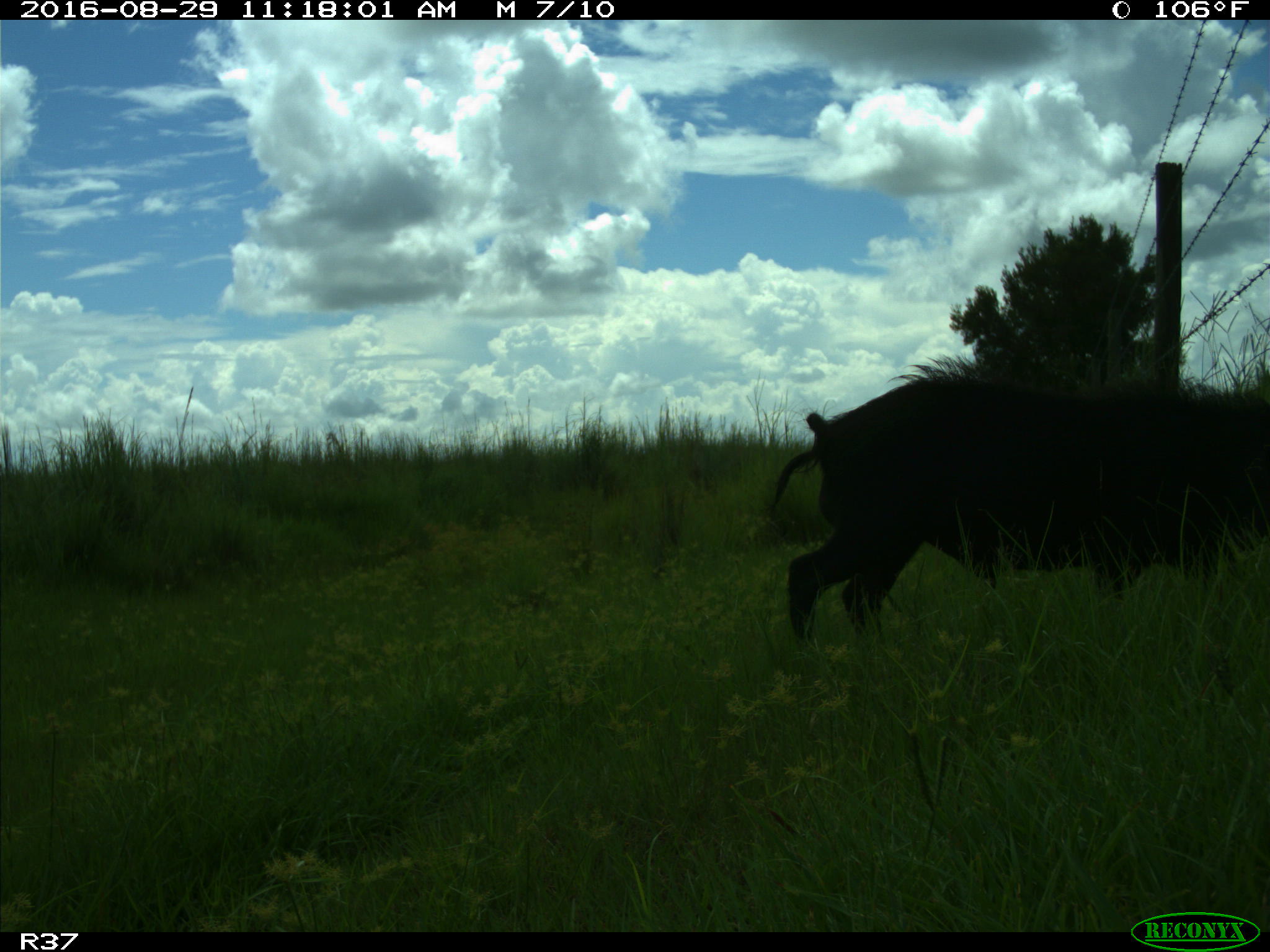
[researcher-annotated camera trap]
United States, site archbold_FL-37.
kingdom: Animalia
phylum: Chordata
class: Mammalia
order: Artiodactyla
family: Suidae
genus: Sus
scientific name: Sus scrofa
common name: wild boar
Sus scrofa (wild boar).